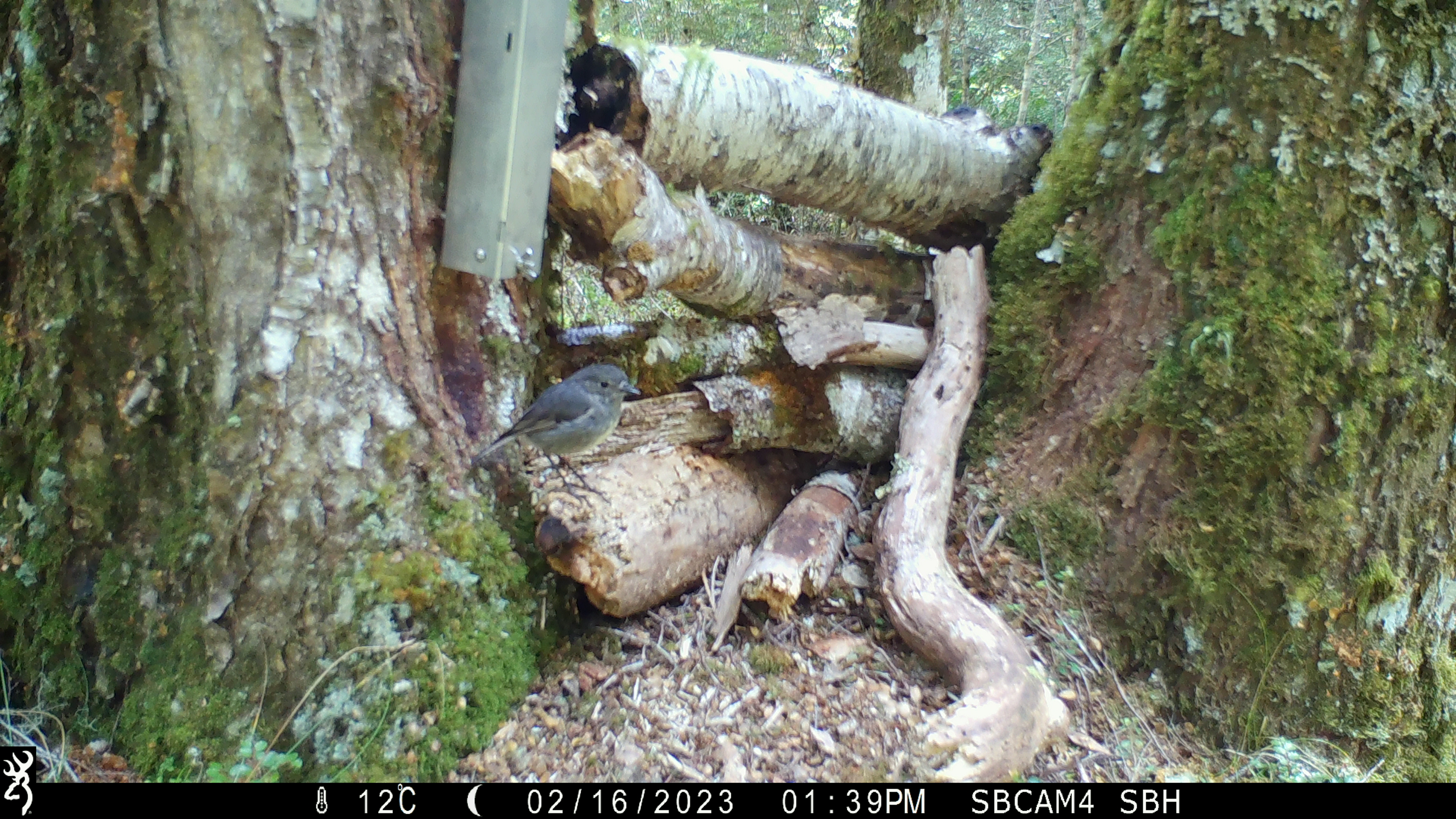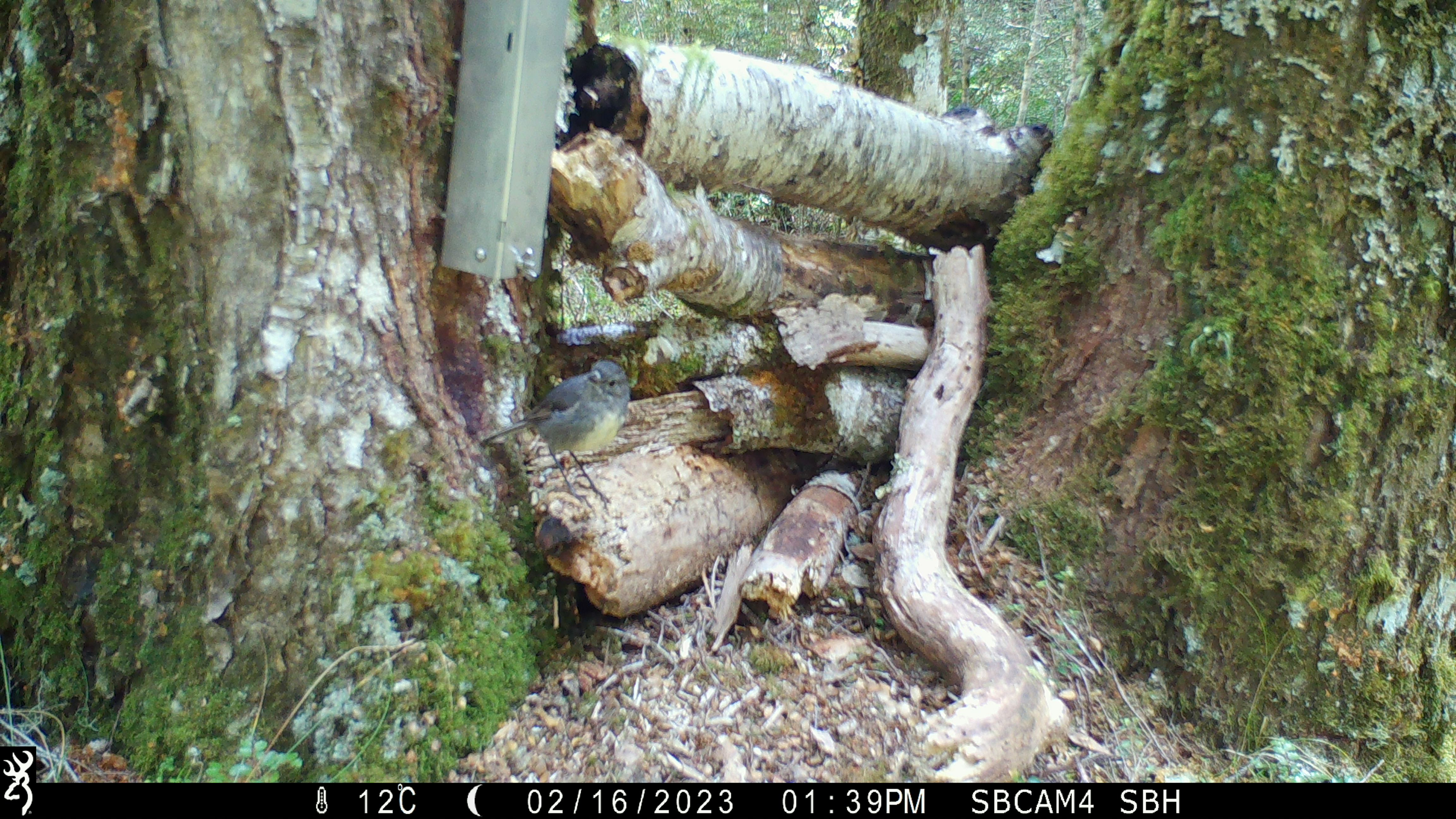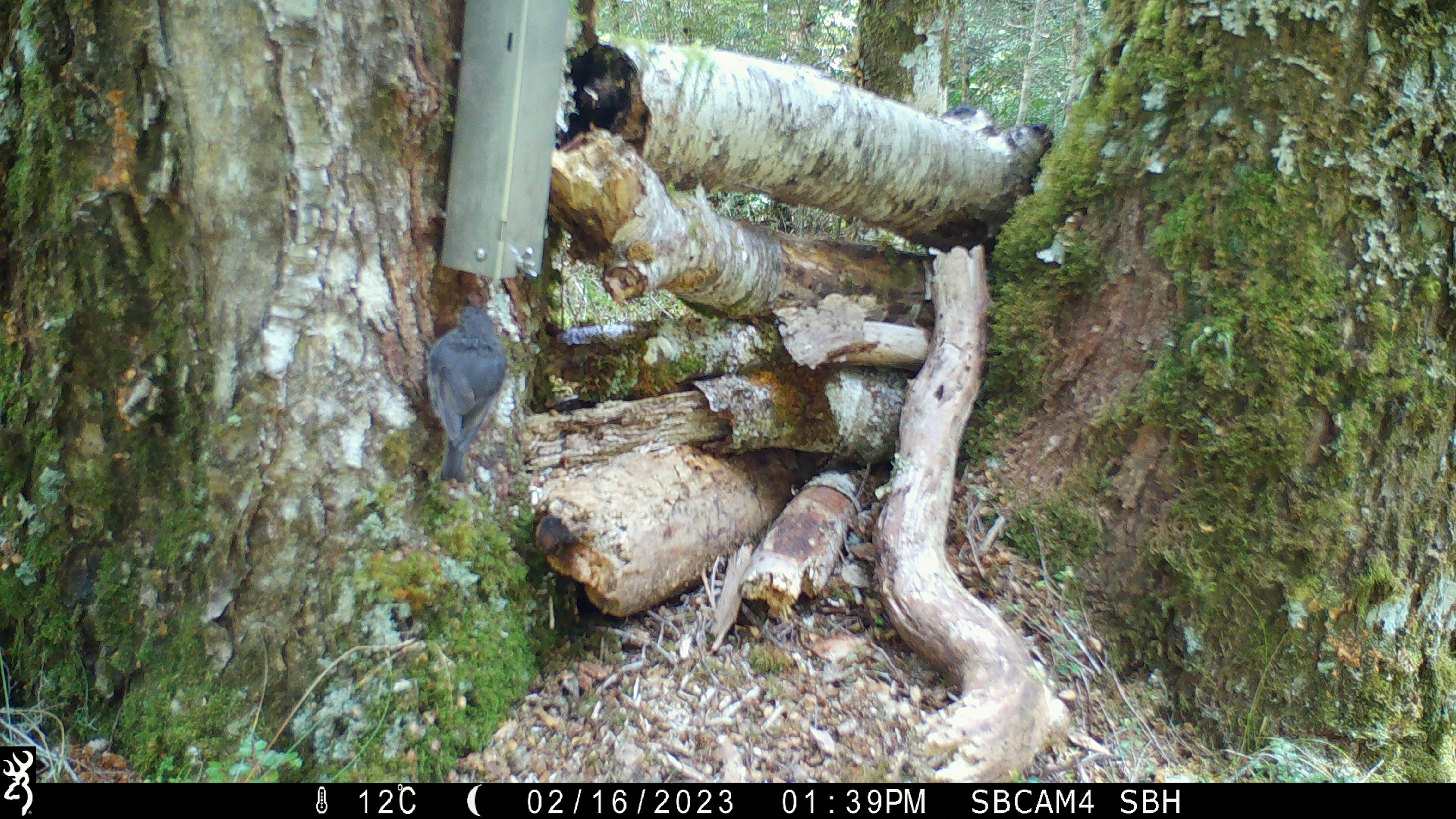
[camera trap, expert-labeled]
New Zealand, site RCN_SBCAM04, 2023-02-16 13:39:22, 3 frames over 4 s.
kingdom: Animalia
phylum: Chordata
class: Aves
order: Passeriformes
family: Petroicidae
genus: Petroica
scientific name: Petroica australis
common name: new zealand robin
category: robin